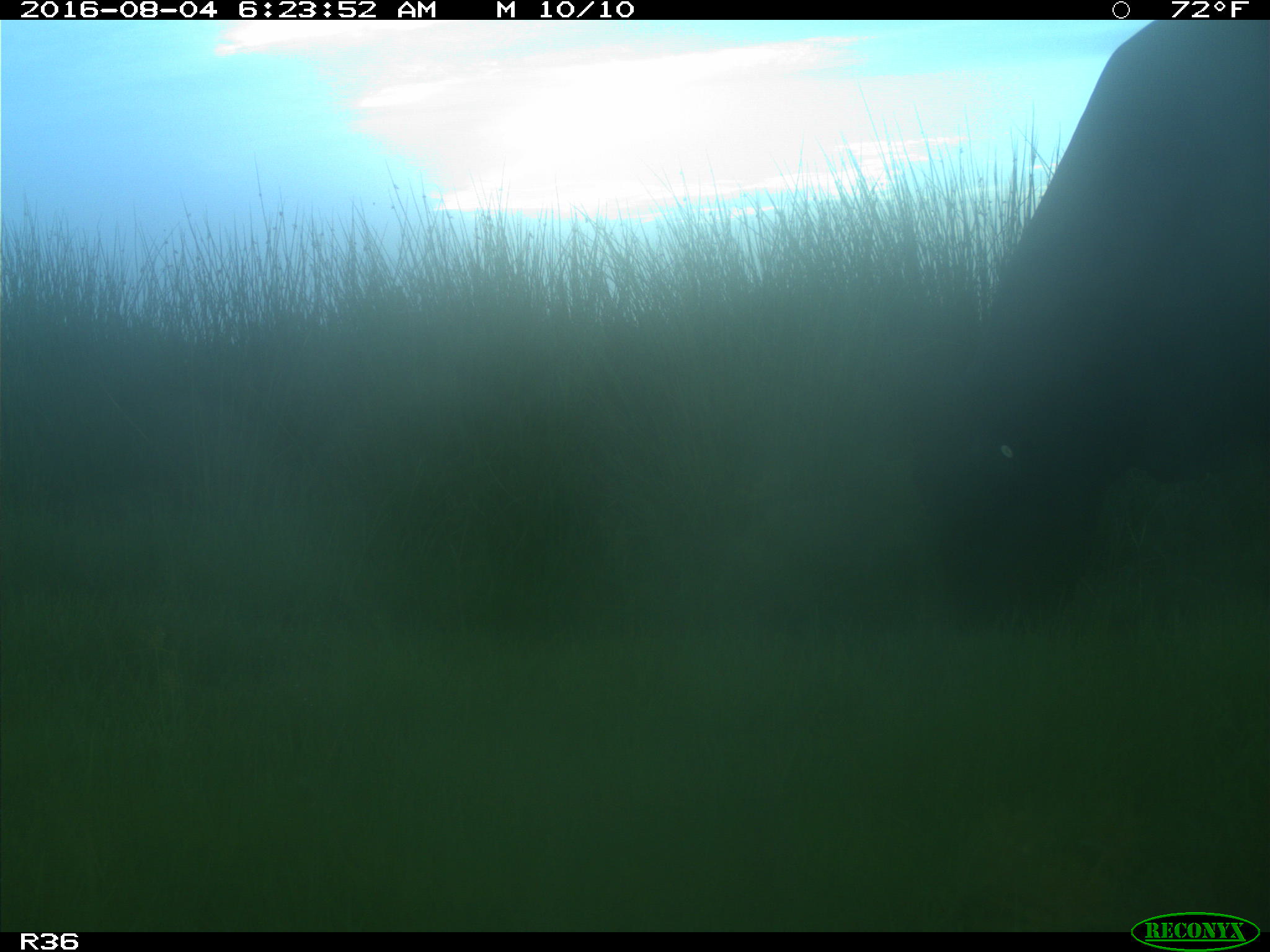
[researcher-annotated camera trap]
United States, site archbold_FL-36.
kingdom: Animalia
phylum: Chordata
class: Mammalia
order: Artiodactyla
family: Bovidae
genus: Bos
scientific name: Bos taurus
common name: domestic cow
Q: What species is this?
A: Bos taurus (domestic cow).